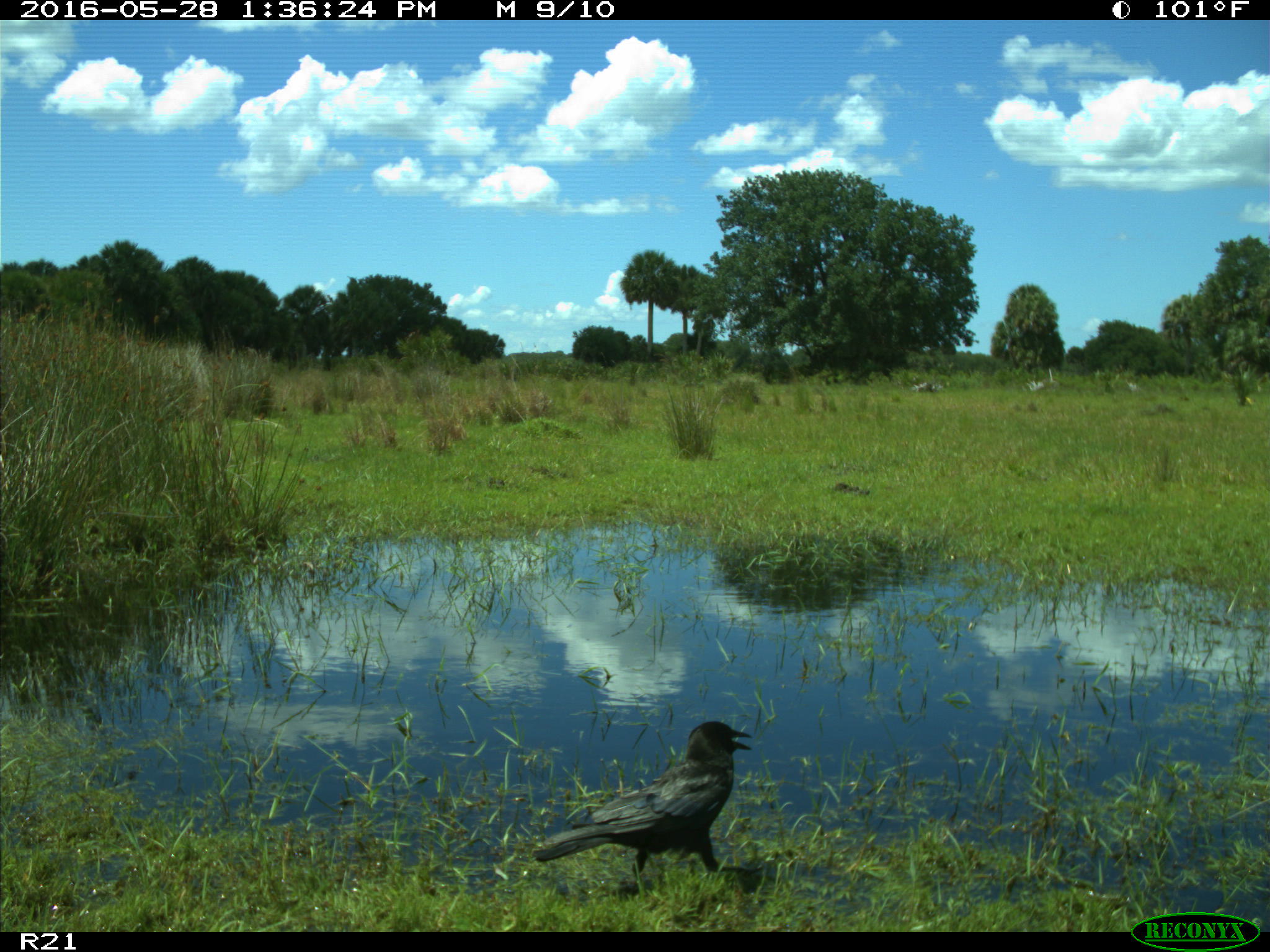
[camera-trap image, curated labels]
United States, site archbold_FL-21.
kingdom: Animalia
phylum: Chordata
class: Aves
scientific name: Aves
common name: birds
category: unidentified bird